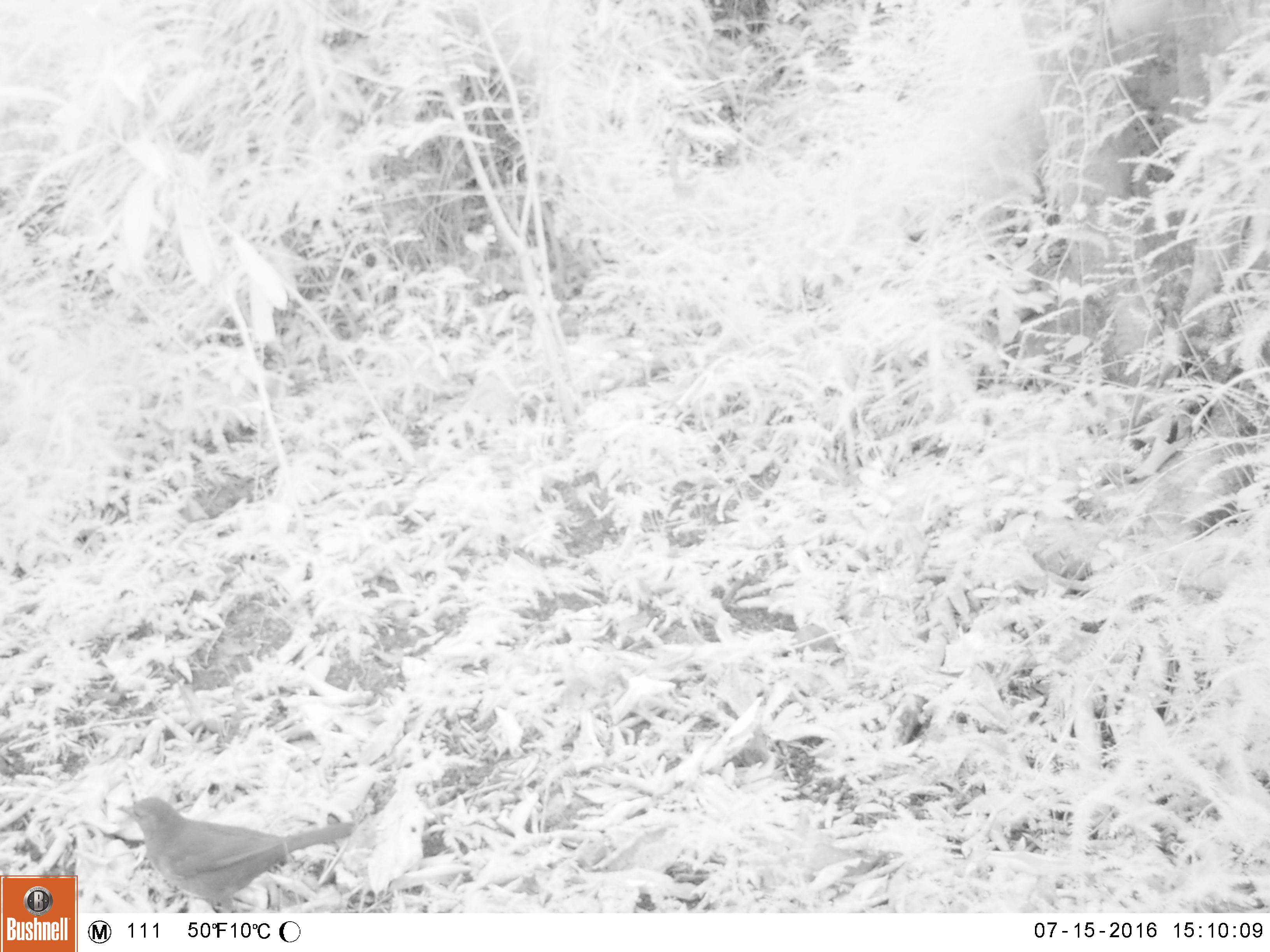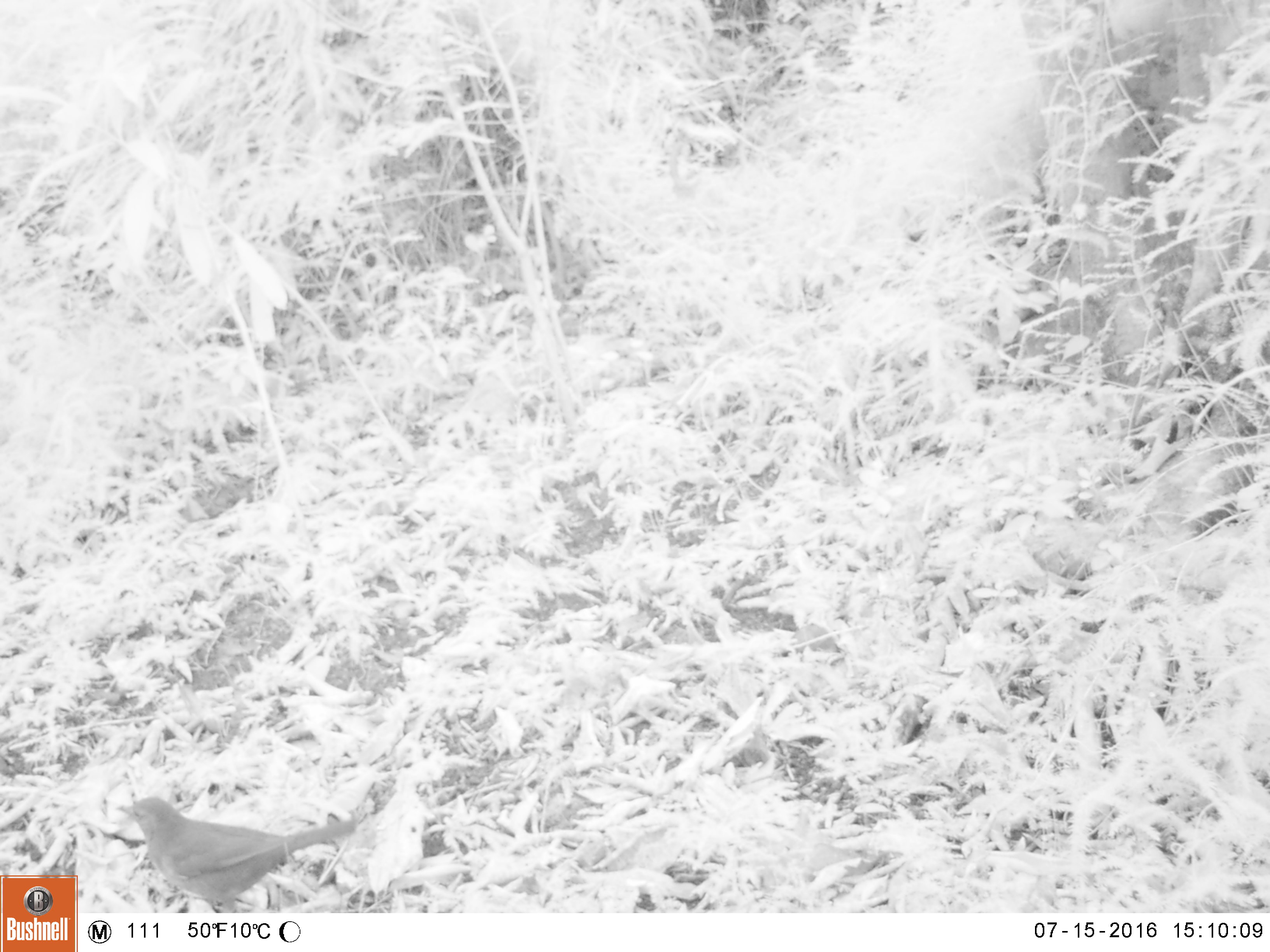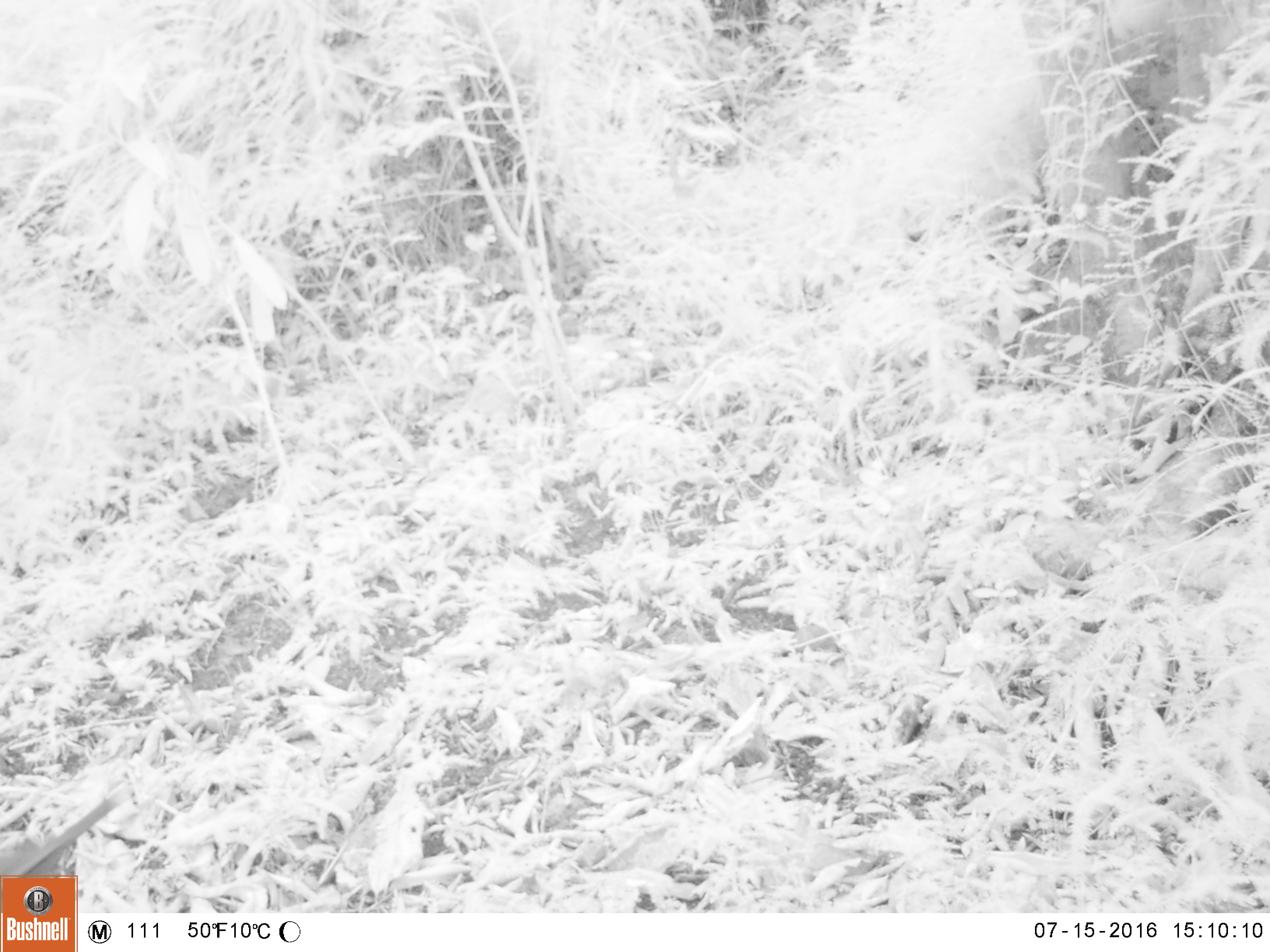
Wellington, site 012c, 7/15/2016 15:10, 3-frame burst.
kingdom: Animalia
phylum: Chordata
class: Aves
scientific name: Aves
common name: bird